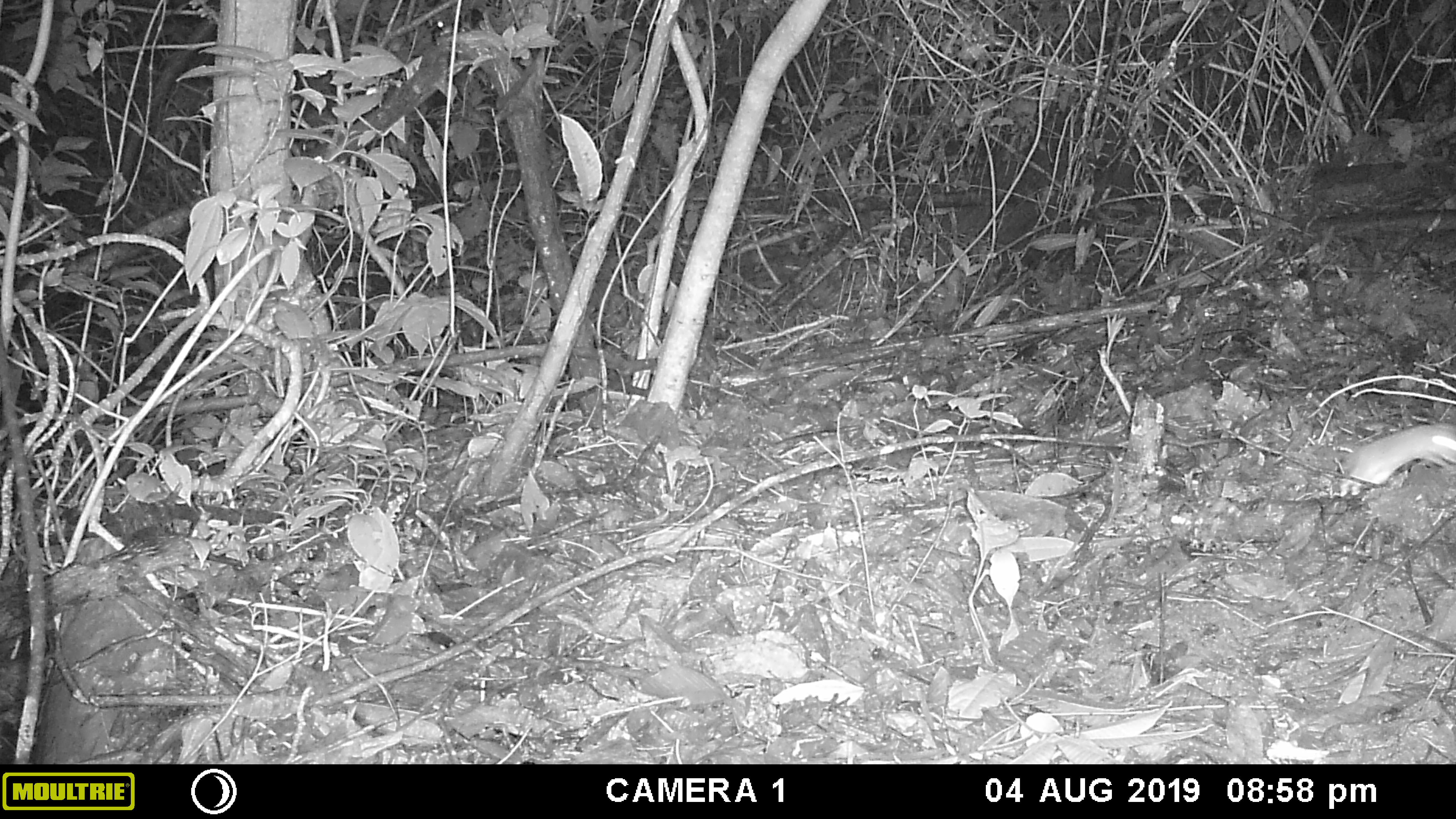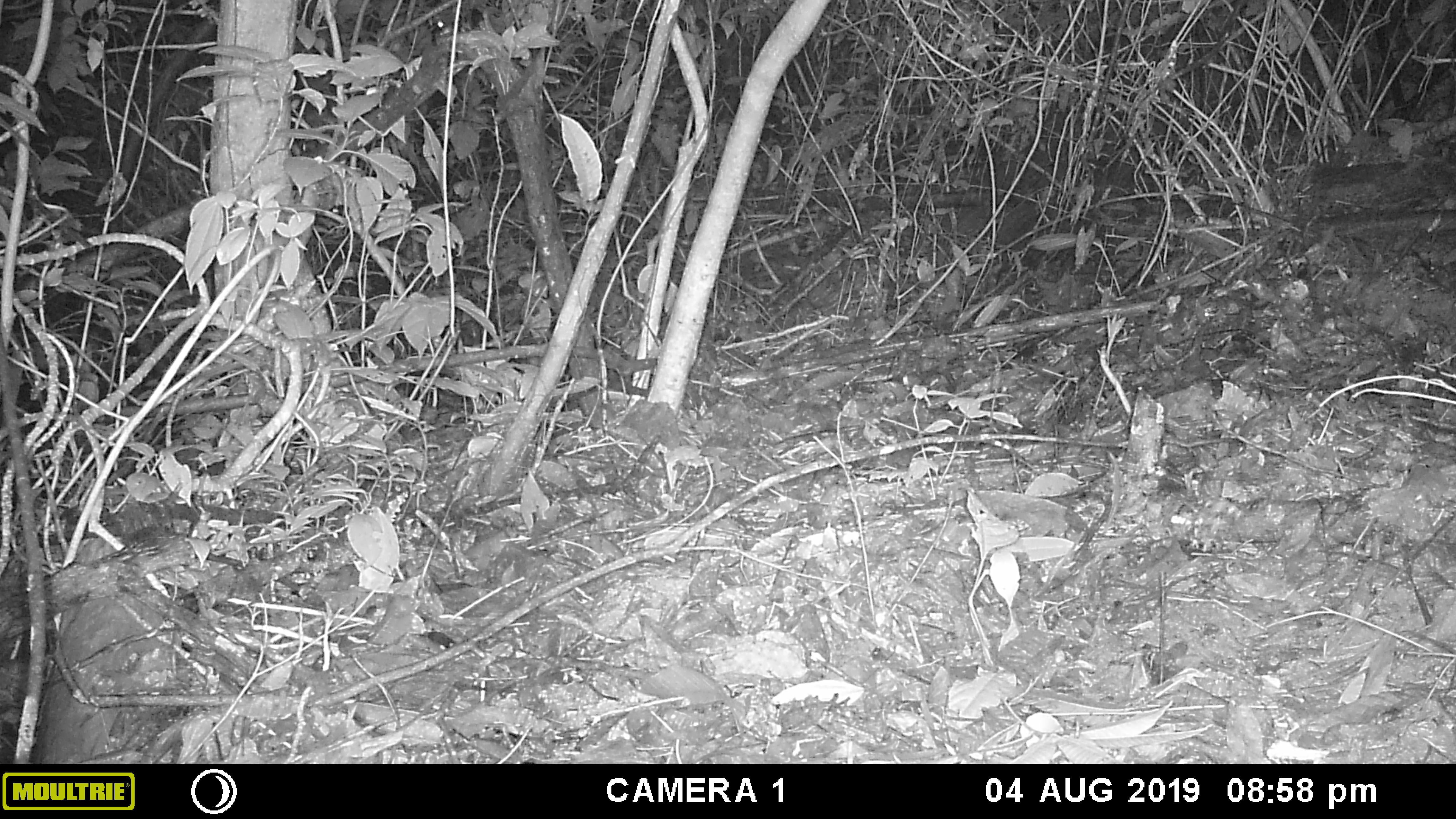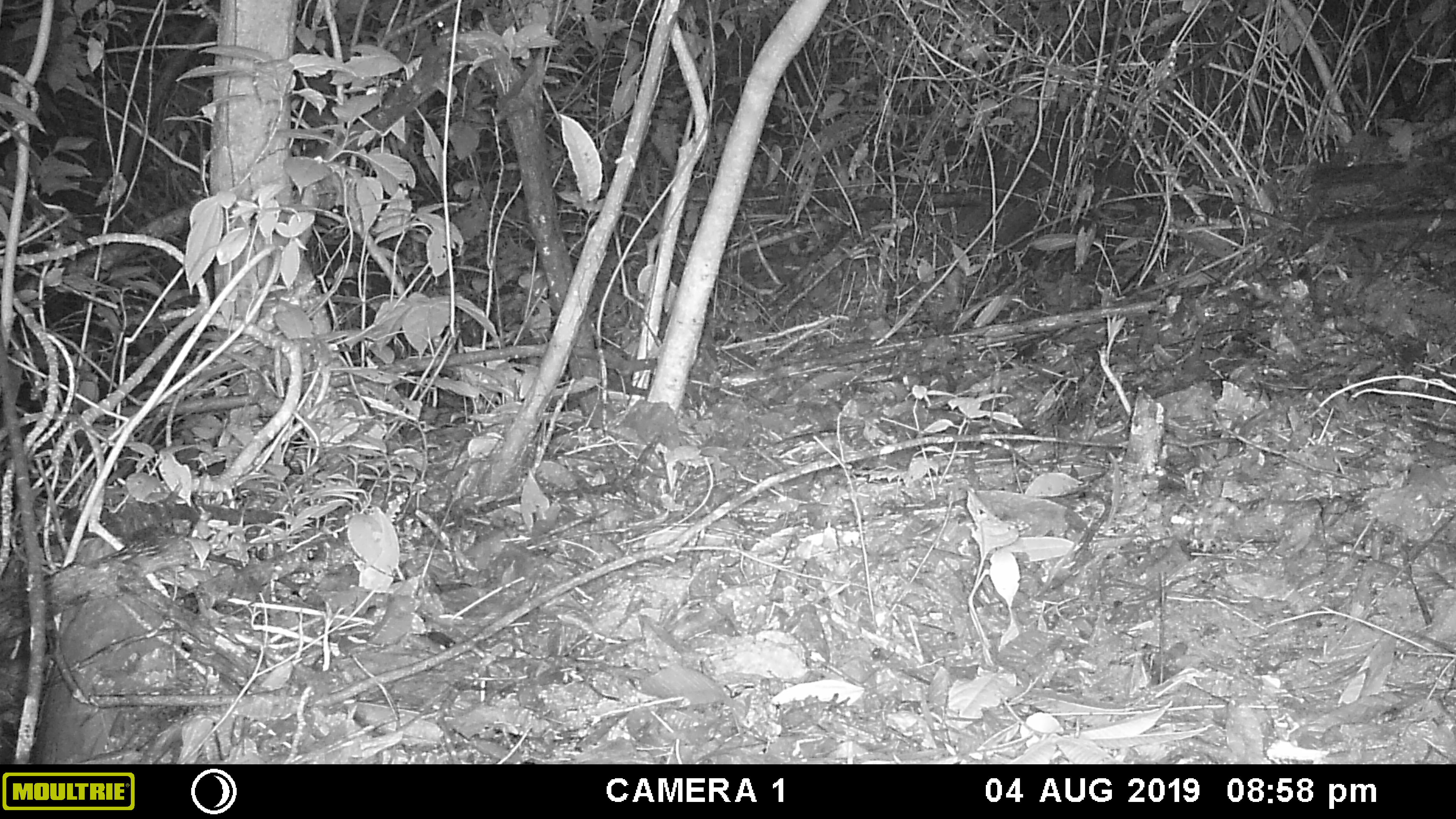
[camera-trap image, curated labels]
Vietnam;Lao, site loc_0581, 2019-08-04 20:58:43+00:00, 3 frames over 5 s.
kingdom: Animalia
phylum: Chordata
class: Mammalia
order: Rodentia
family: Muridae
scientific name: Muridae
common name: old-world mice and rats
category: unidentified murid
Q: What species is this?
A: Unidentified murid (old-world mice and rats) (Muridae).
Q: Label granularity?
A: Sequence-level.